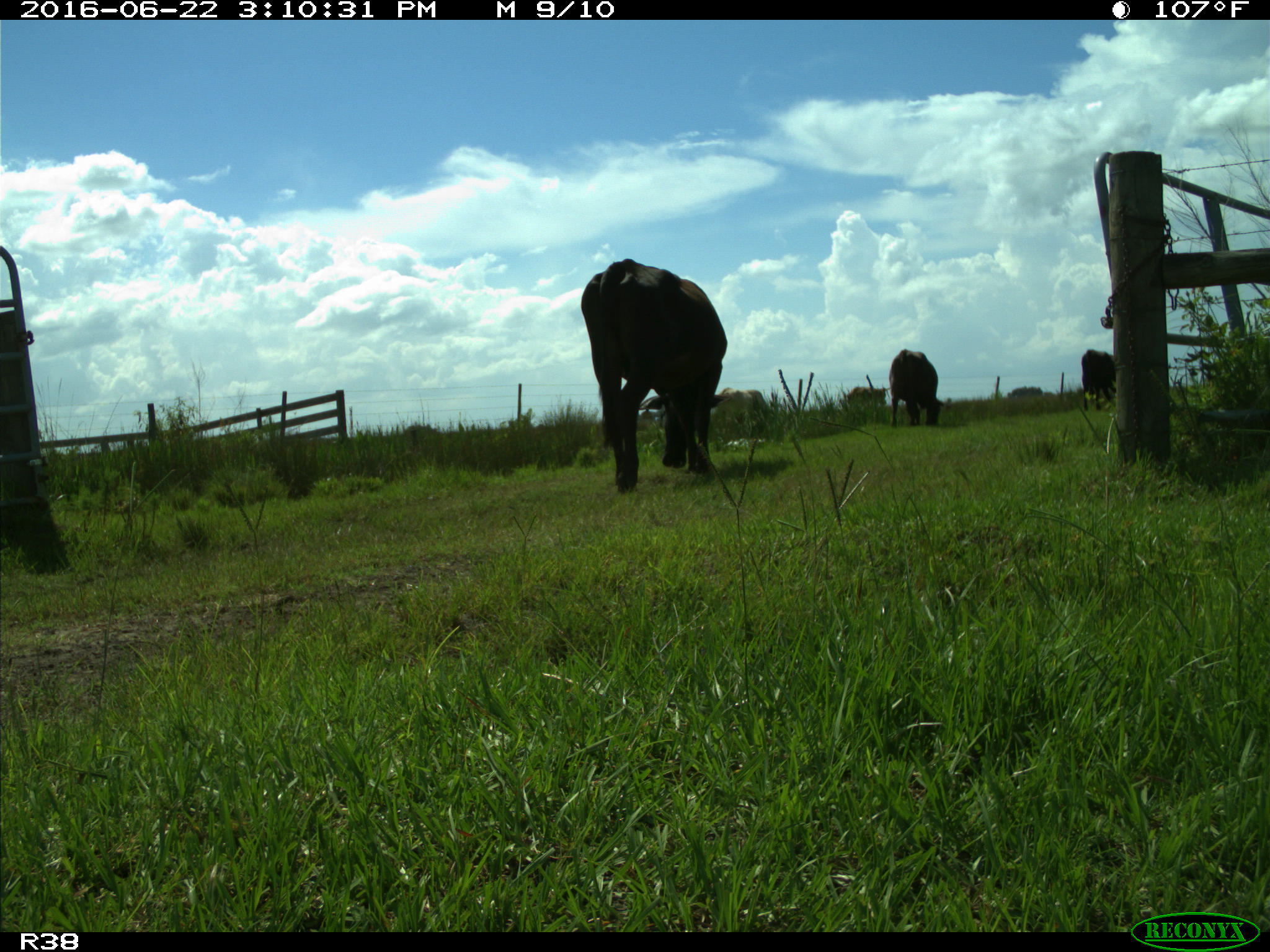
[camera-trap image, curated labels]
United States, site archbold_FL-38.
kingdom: Animalia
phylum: Chordata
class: Mammalia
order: Artiodactyla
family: Bovidae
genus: Bos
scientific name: Bos taurus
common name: domestic cow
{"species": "Bos taurus (domestic cow)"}